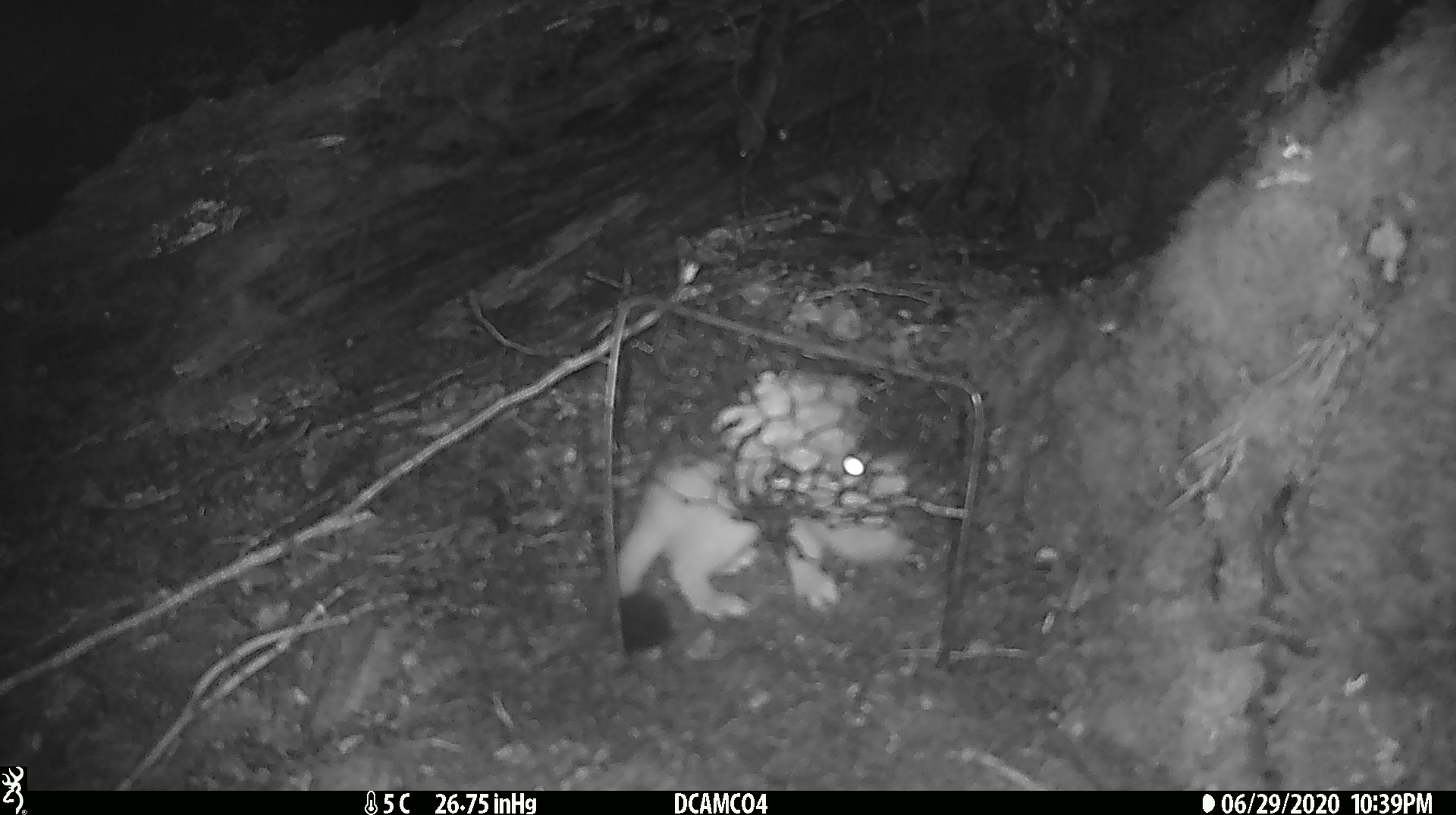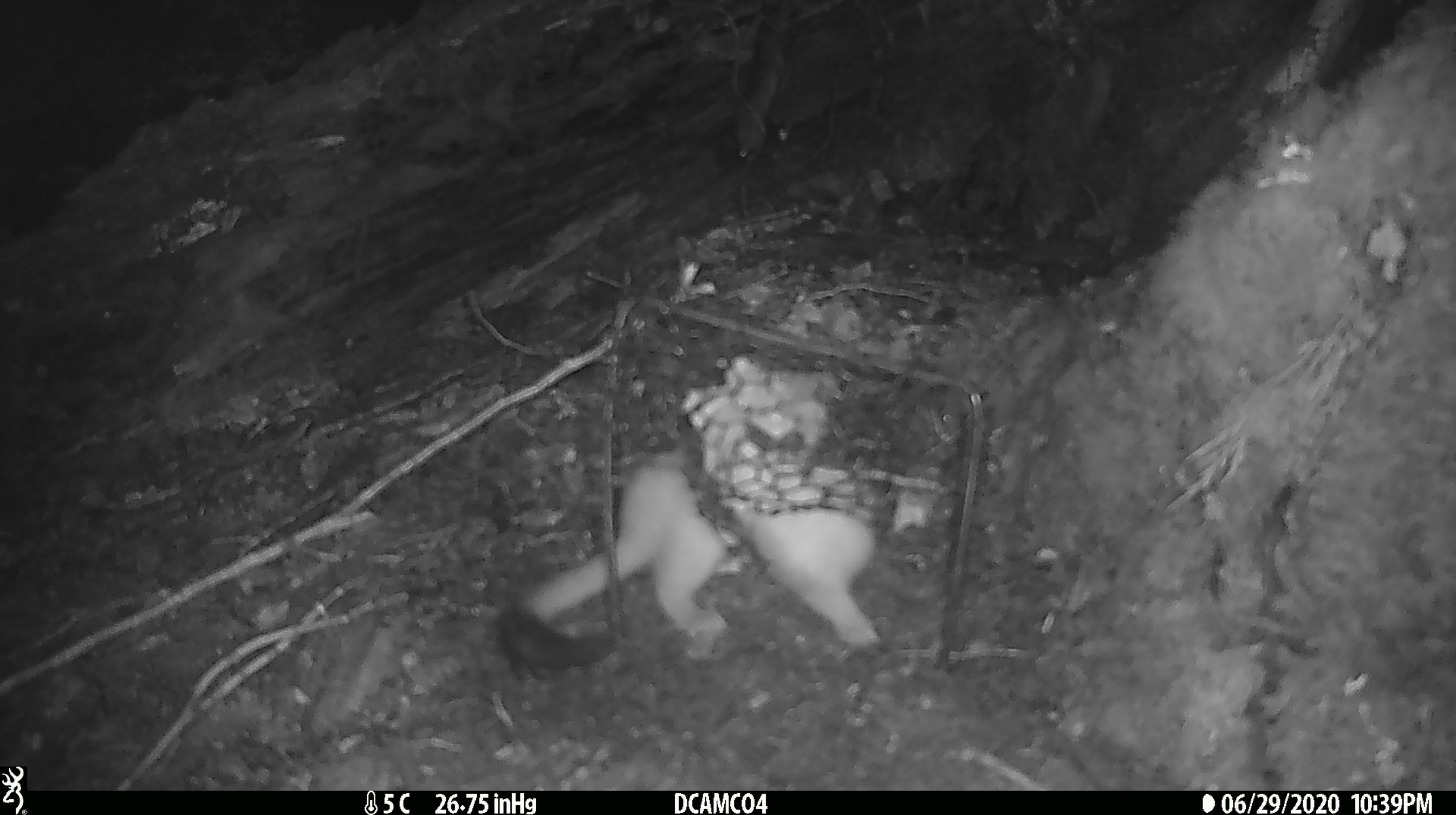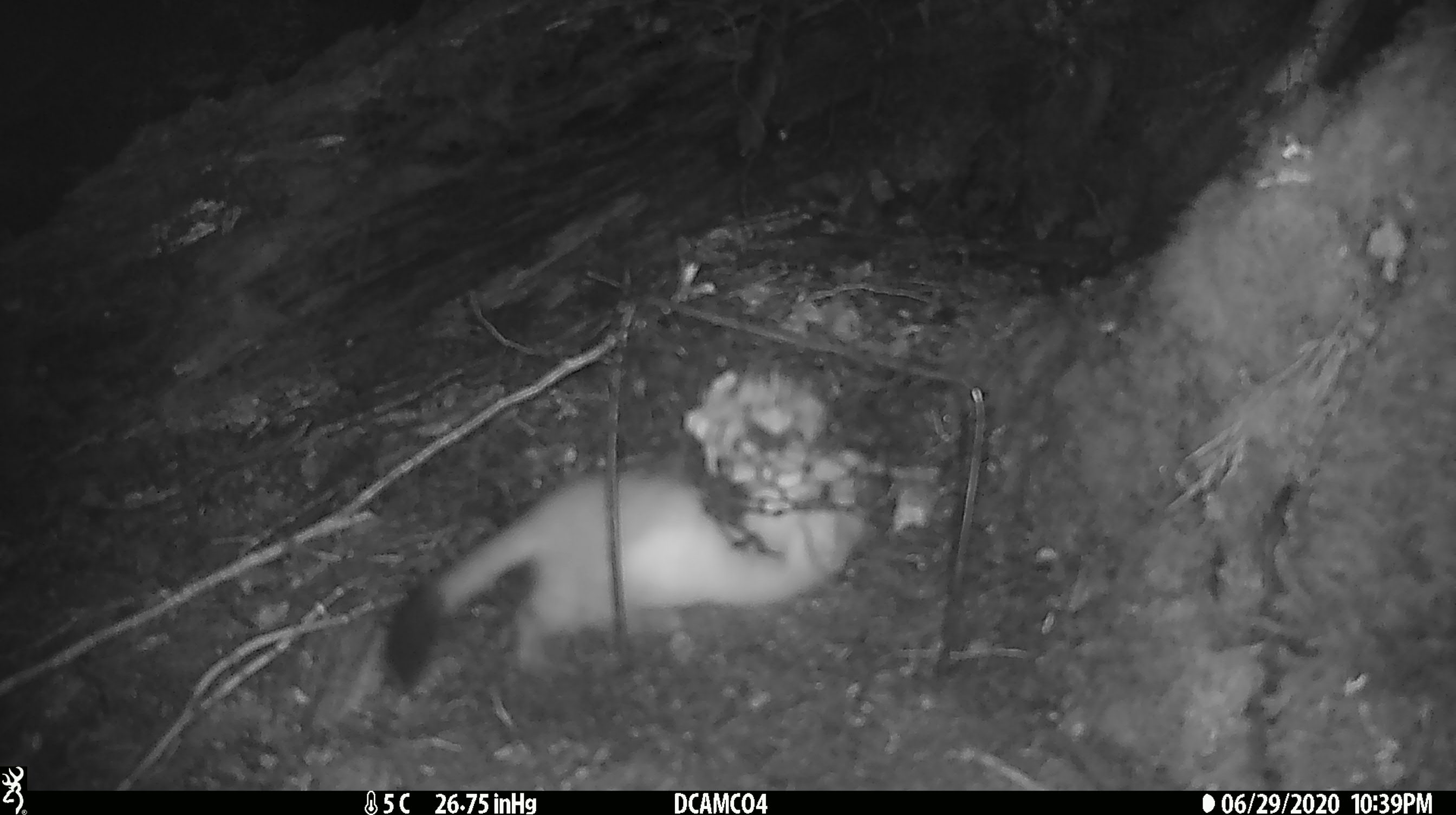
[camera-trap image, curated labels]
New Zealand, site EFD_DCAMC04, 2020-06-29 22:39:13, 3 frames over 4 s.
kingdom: Animalia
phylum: Chordata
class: Mammalia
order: Carnivora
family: Mustelidae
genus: Mustela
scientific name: Mustela erminea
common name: stoat